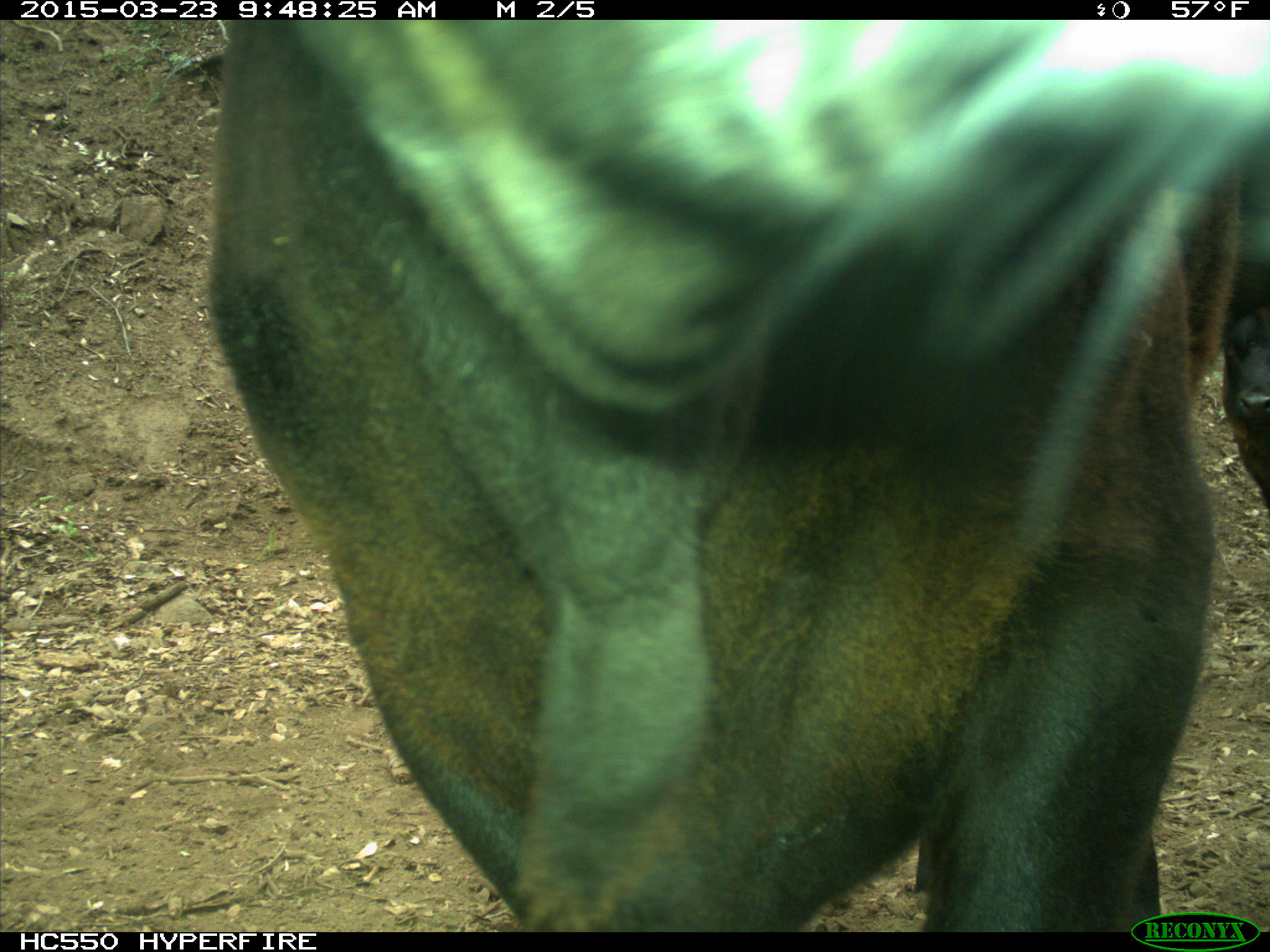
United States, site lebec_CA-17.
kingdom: Animalia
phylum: Chordata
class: Mammalia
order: Artiodactyla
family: Bovidae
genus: Bos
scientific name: Bos taurus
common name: domestic cow